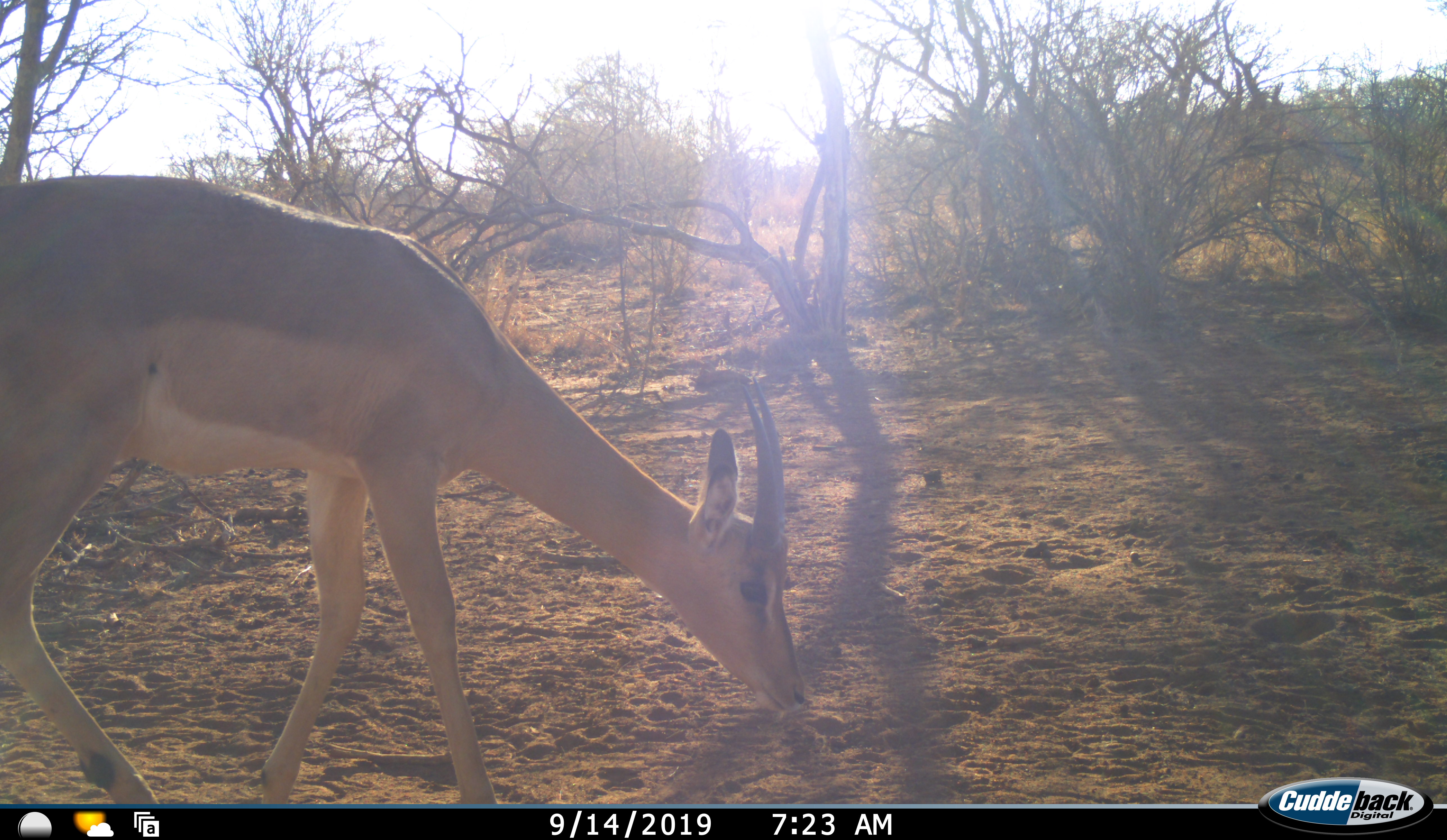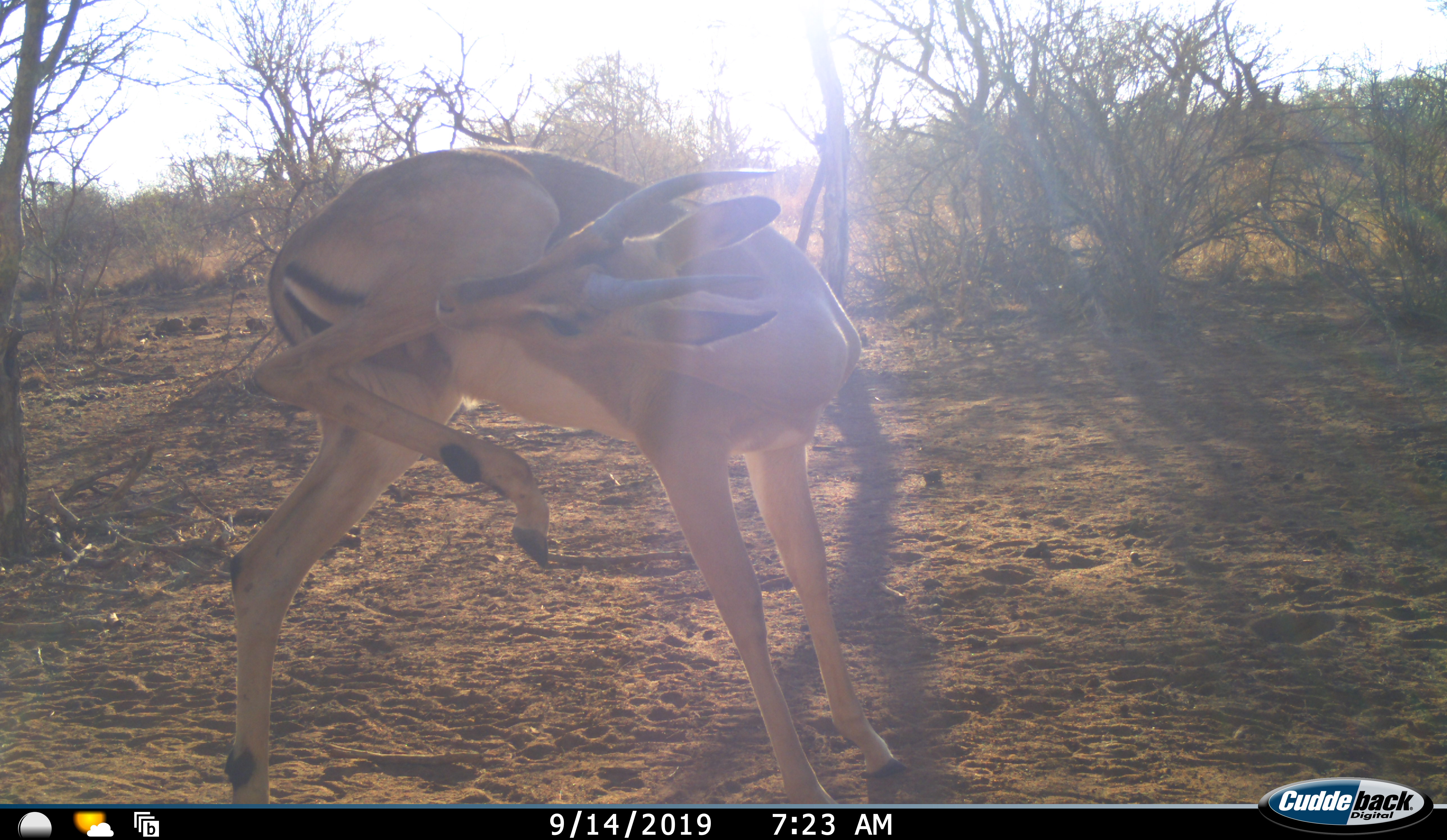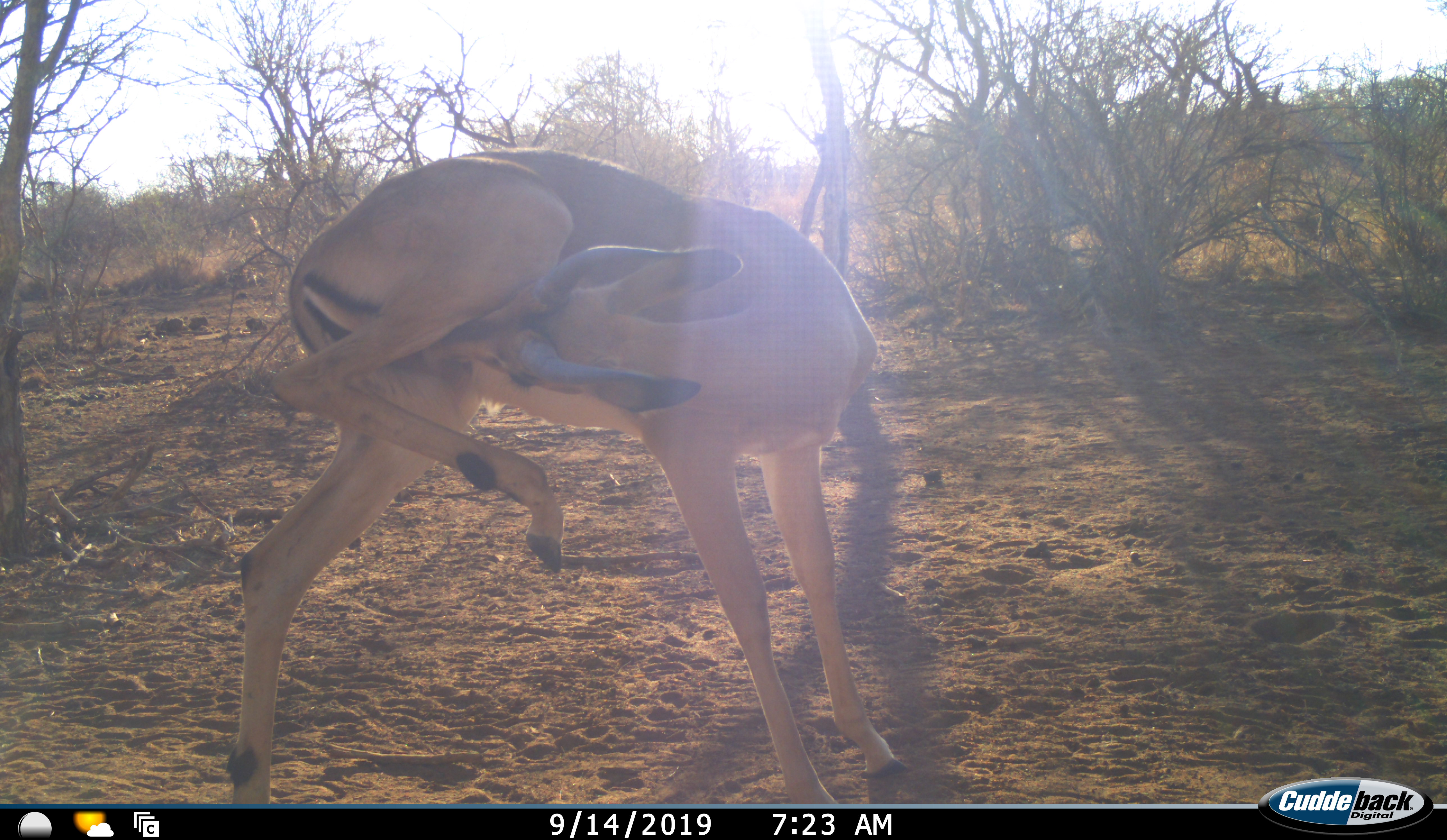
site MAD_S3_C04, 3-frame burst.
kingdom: Animalia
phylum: Chordata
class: Mammalia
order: Artiodactyla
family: Bovidae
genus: Aepyceros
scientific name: Aepyceros melampus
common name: impala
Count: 1.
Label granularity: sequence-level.